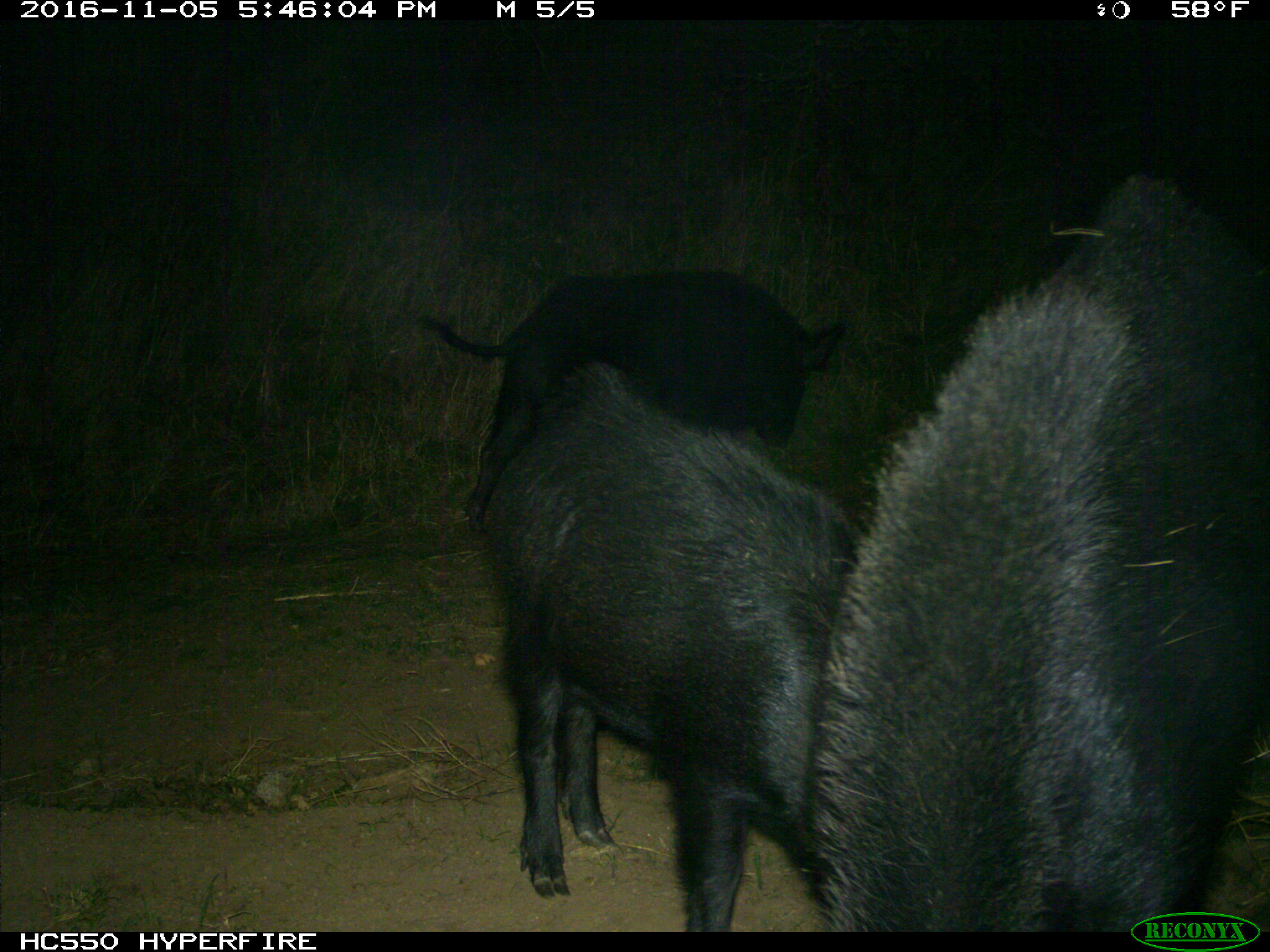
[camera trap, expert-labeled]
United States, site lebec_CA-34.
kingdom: Animalia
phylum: Chordata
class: Mammalia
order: Artiodactyla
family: Suidae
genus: Sus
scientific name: Sus scrofa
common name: wild boar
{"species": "Sus scrofa (wild boar)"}